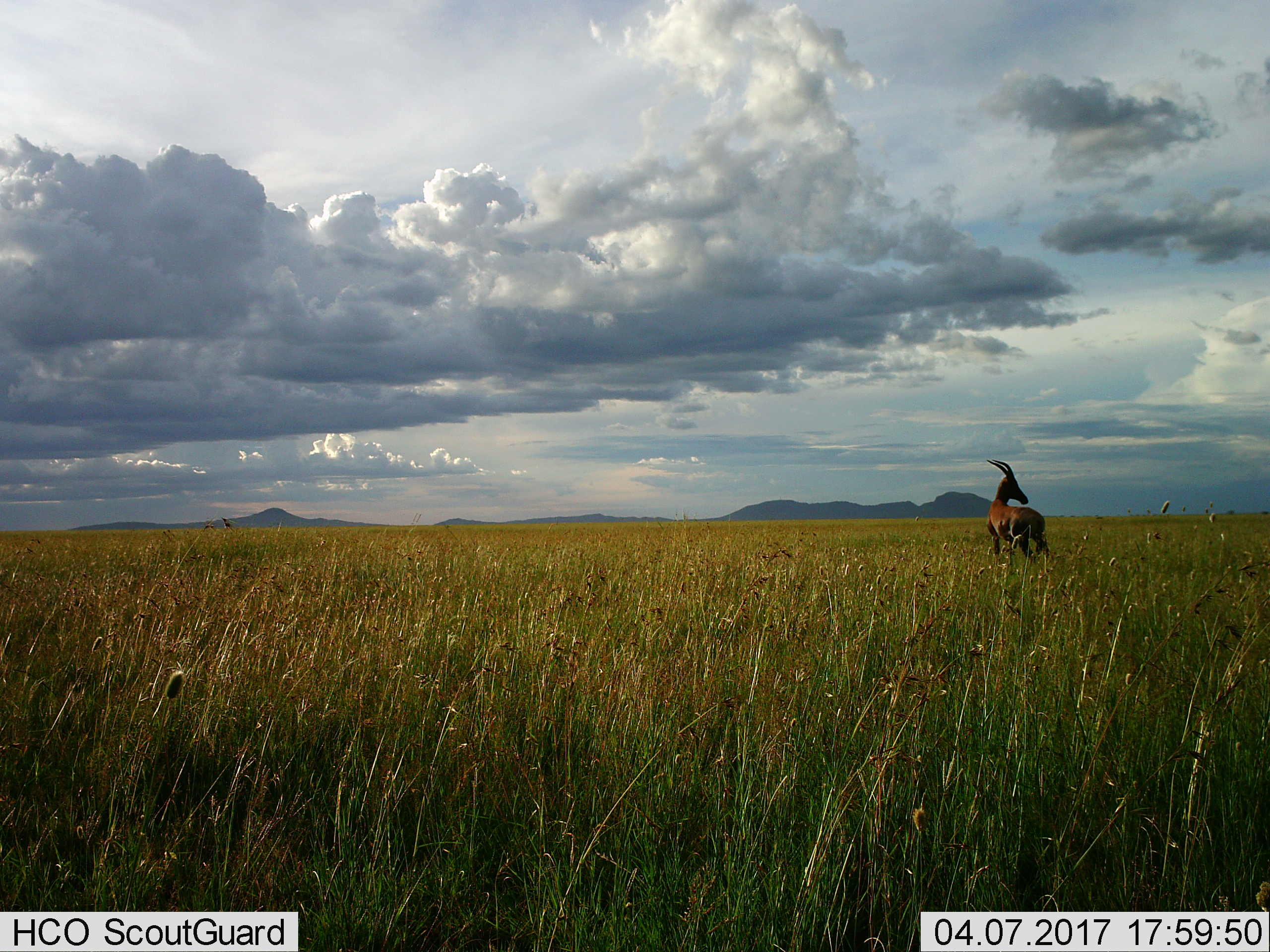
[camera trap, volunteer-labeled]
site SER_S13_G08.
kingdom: Animalia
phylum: Chordata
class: Mammalia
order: Artiodactyla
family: Bovidae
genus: Damaliscus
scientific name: Damaliscus lunatus jimela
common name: topi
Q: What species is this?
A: Topi (Damaliscus lunatus jimela).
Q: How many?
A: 3.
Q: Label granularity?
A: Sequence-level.